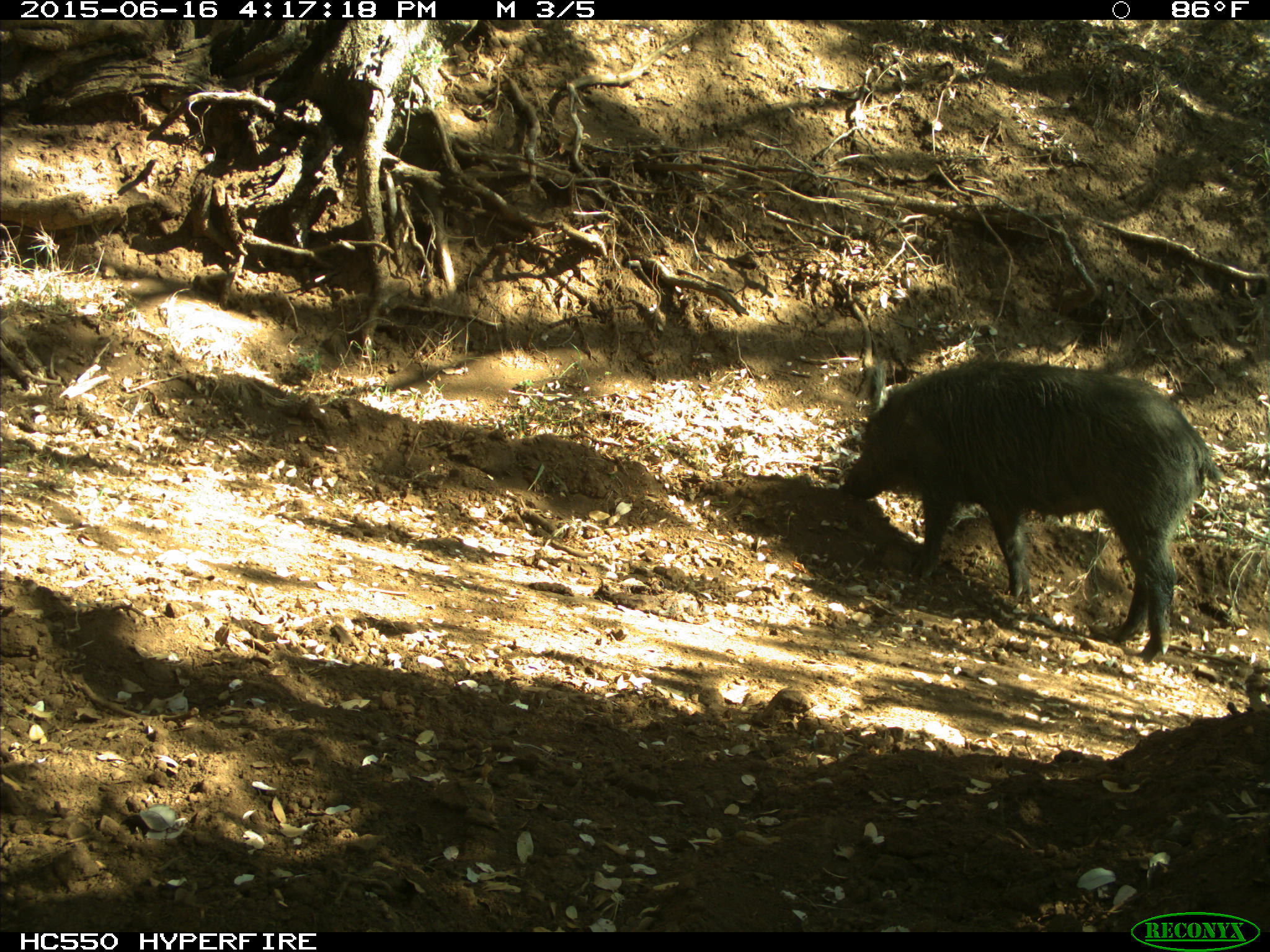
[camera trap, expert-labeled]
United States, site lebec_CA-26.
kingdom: Animalia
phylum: Chordata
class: Mammalia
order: Artiodactyla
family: Suidae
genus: Sus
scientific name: Sus scrofa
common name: wild boar